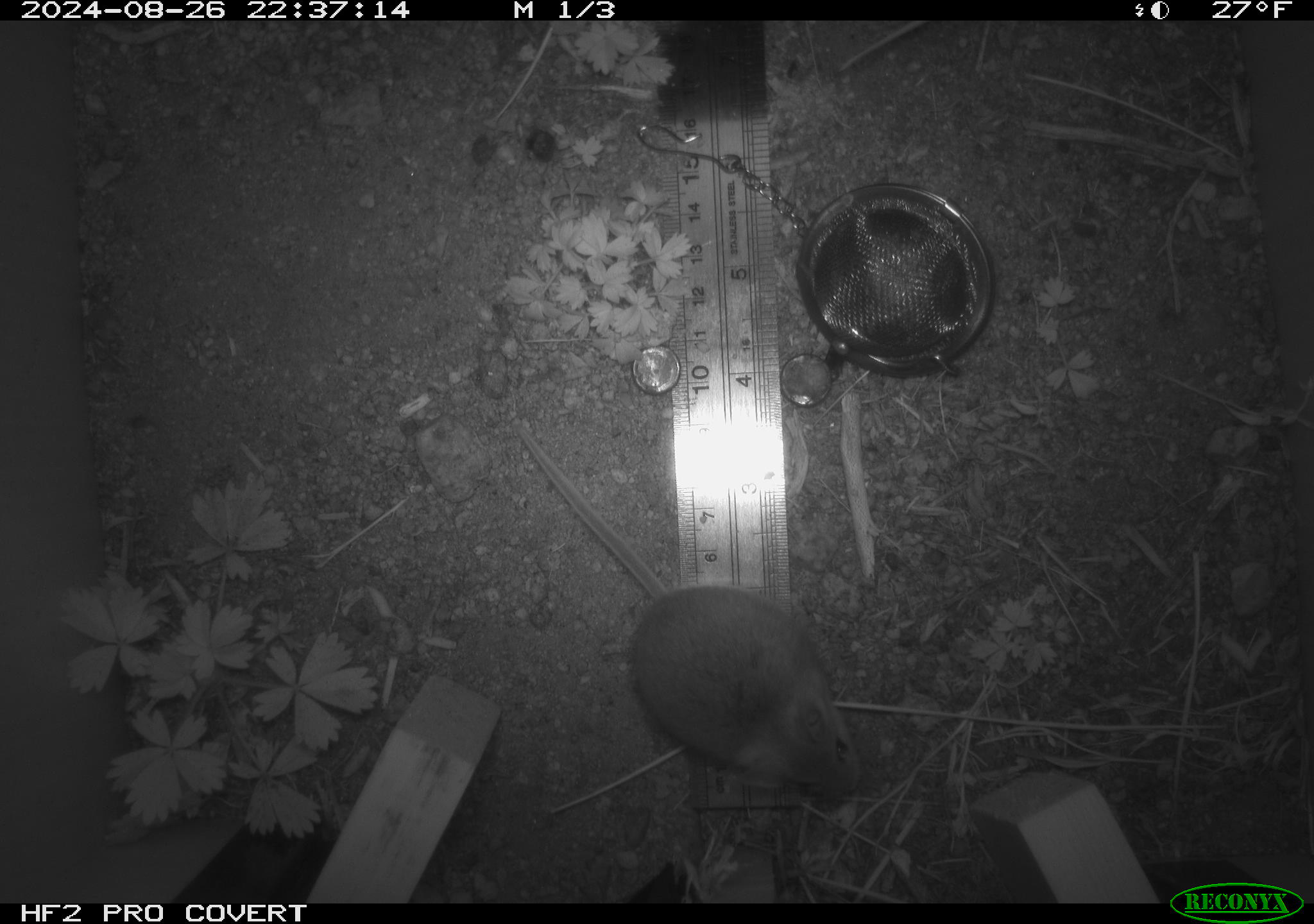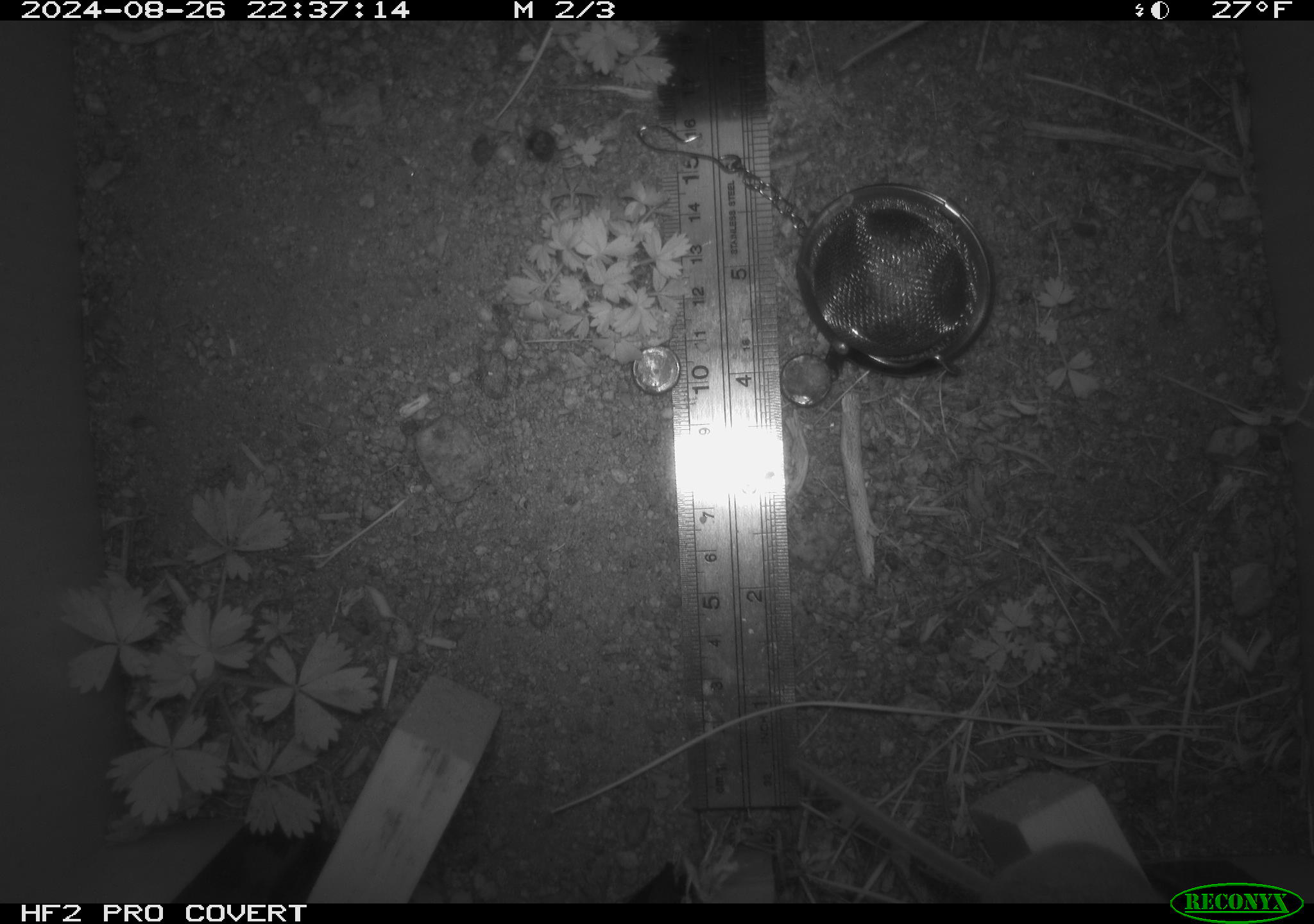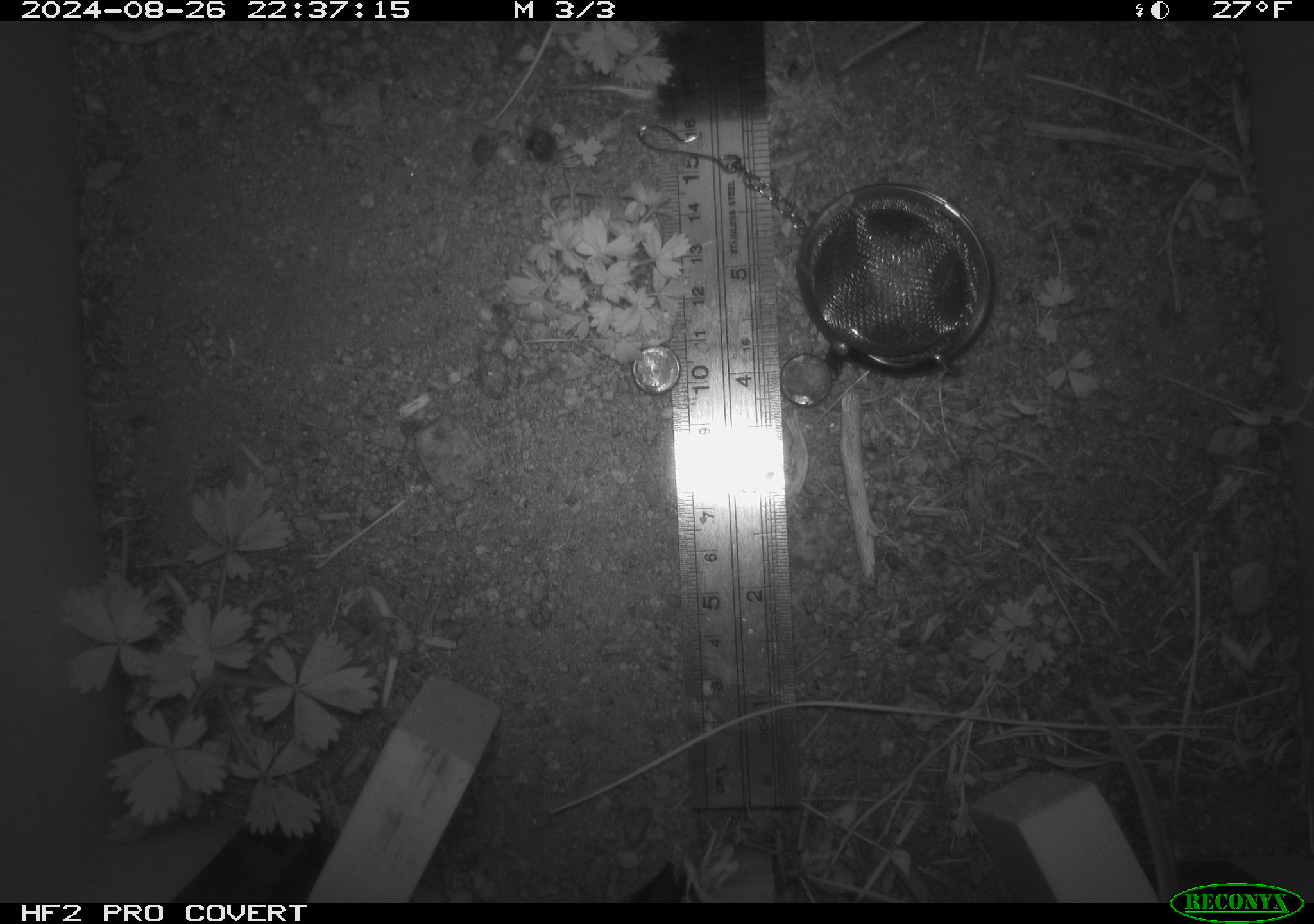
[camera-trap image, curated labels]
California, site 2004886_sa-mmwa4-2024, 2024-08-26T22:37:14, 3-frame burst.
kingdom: Animalia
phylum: Chordata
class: Mammalia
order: Rodentia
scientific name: Rodentia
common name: mouse species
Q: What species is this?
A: Mouse species (Rodentia).